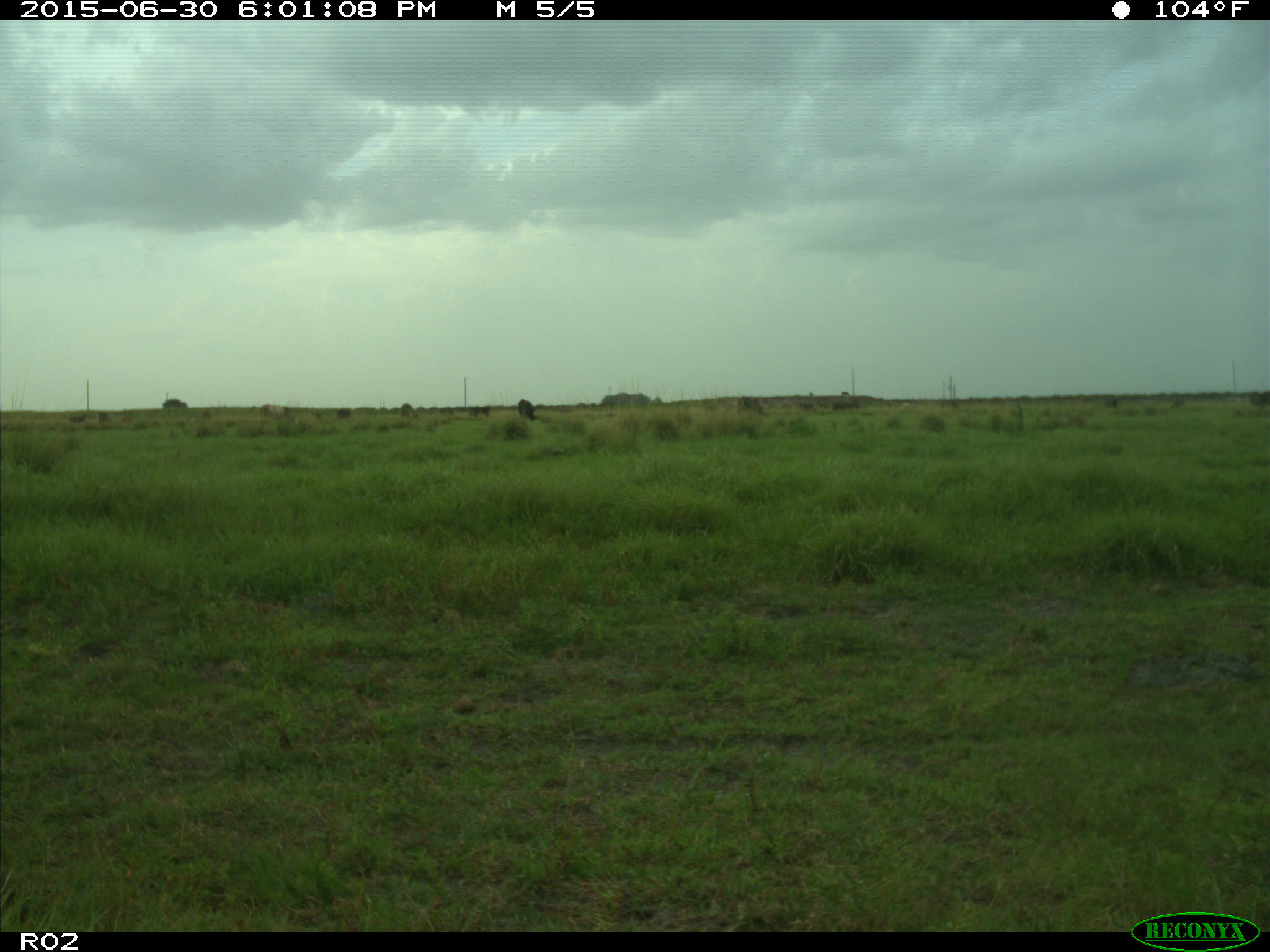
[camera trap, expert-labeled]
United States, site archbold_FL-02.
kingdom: Animalia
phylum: Chordata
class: Mammalia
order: Artiodactyla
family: Bovidae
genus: Bos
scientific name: Bos taurus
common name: domestic cow